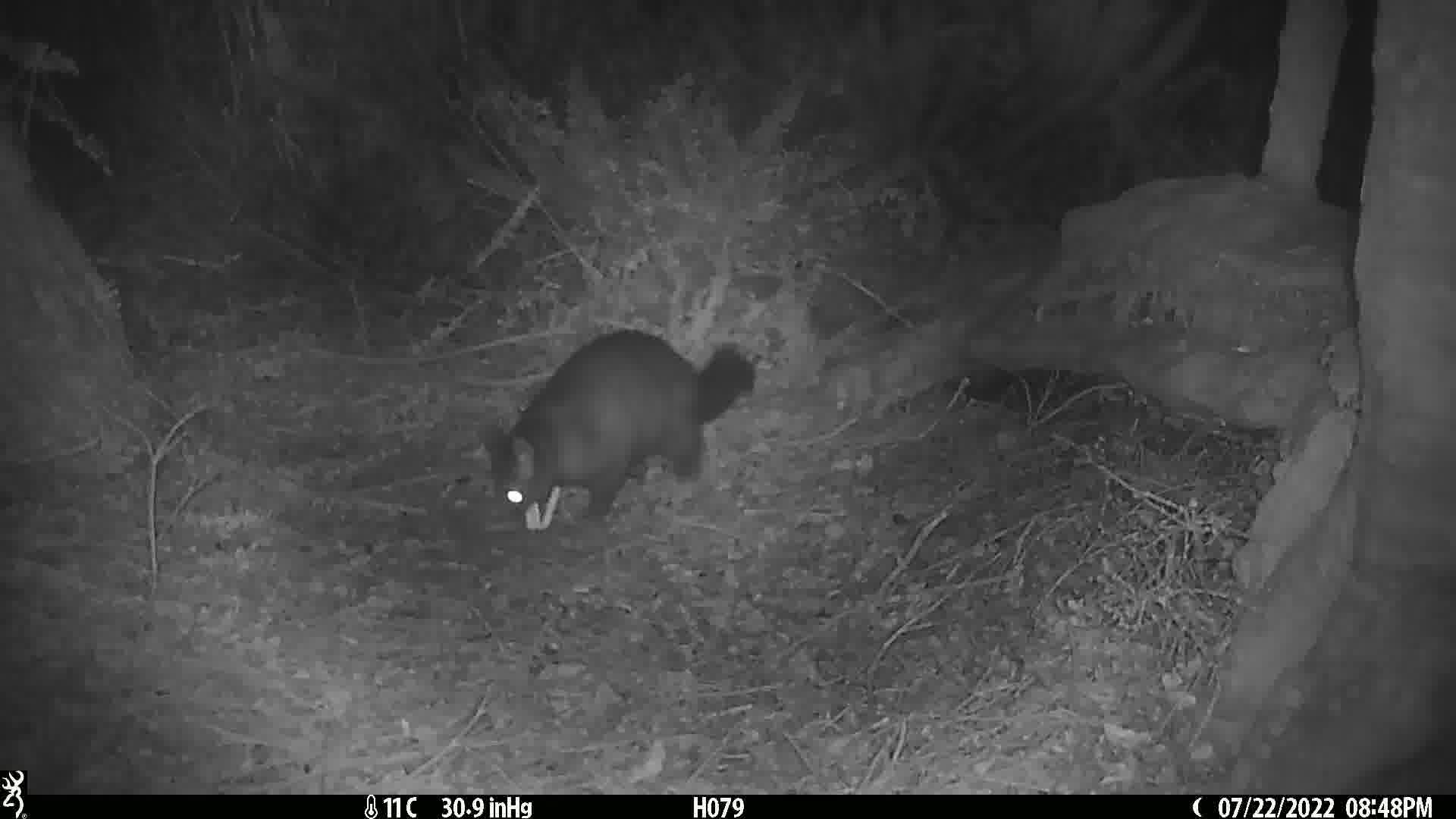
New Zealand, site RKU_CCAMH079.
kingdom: Animalia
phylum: Chordata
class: Mammalia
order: Diprotodontia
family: Phalangeridae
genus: Trichosurus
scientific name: Trichosurus vulpecula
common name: common brushtail possum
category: possum